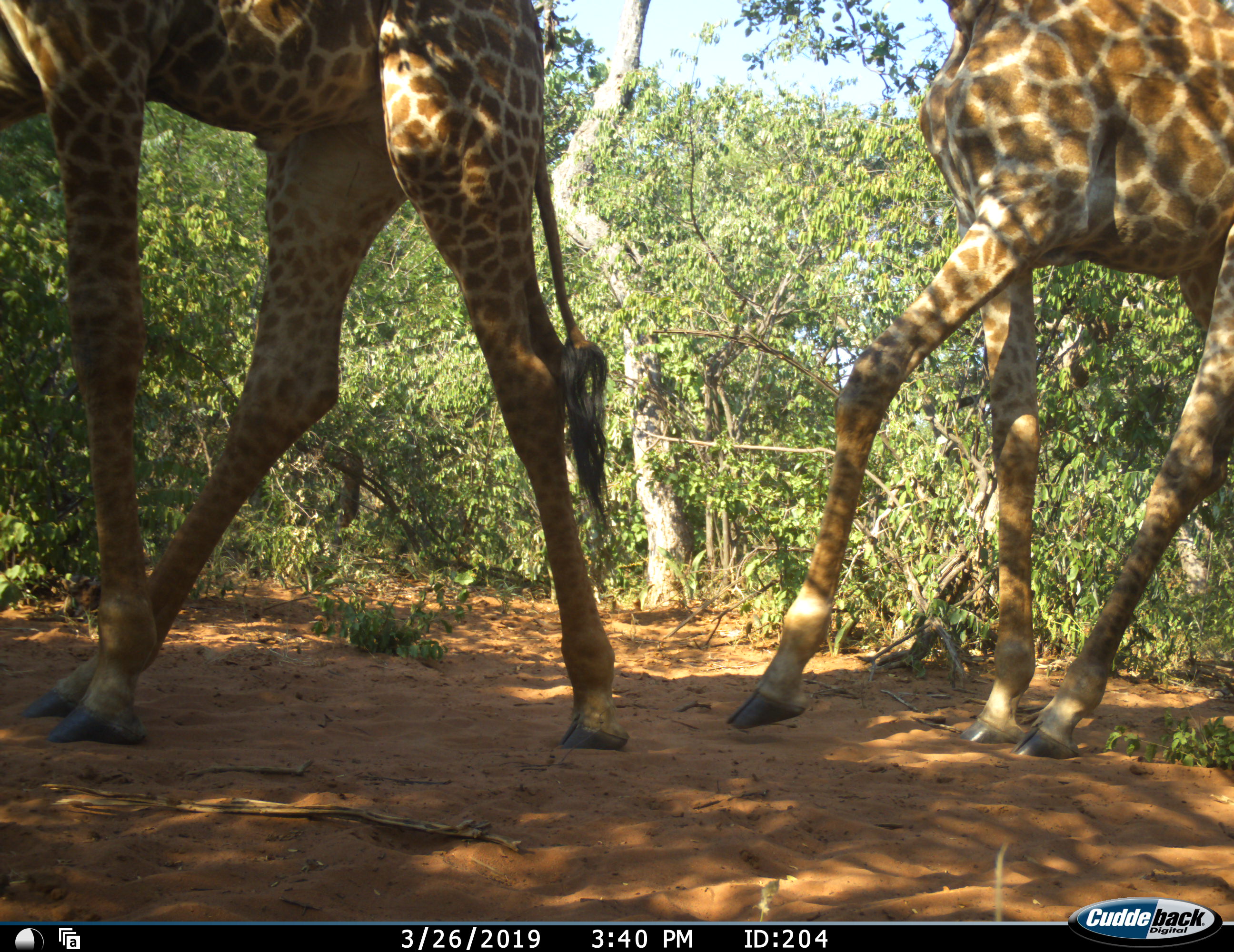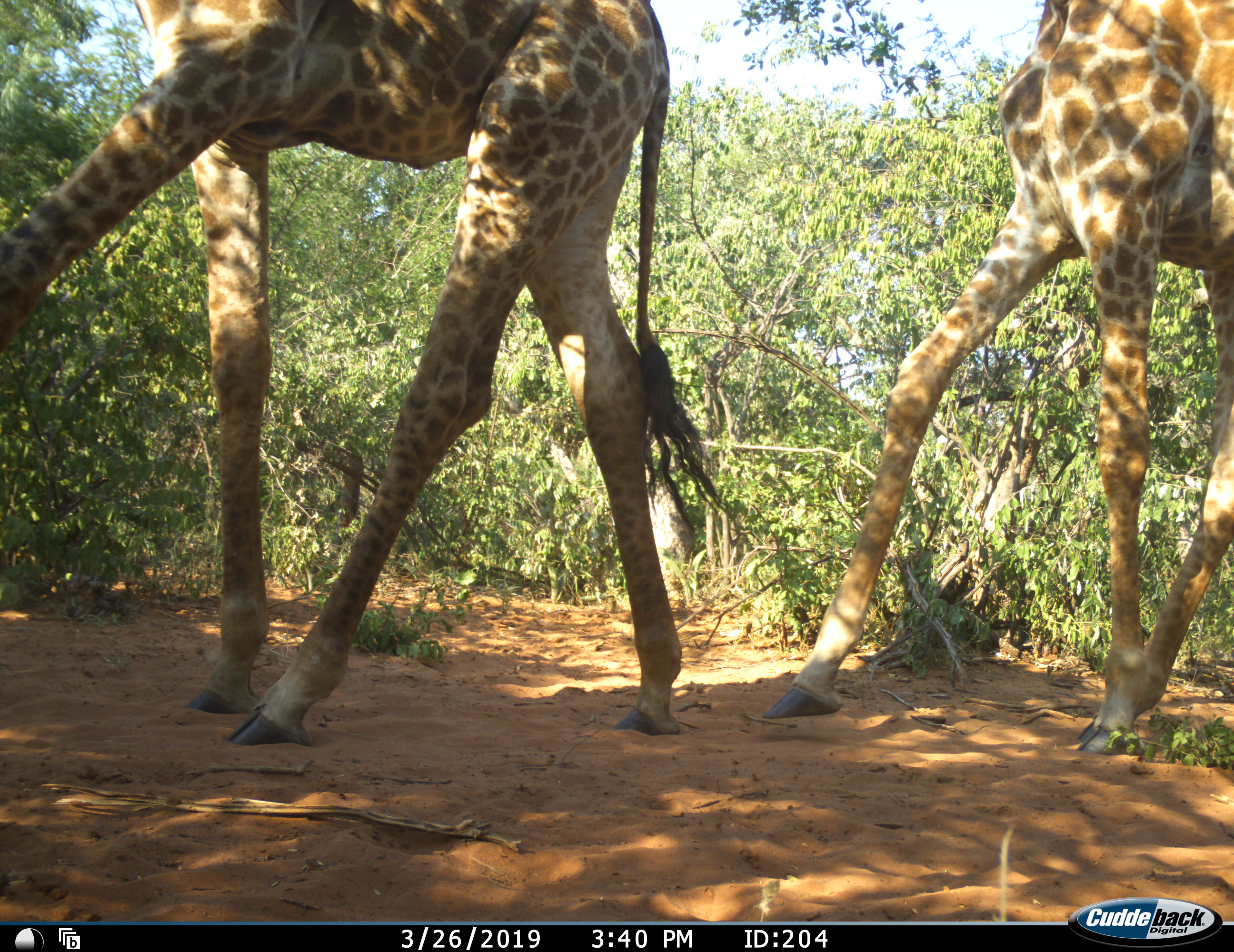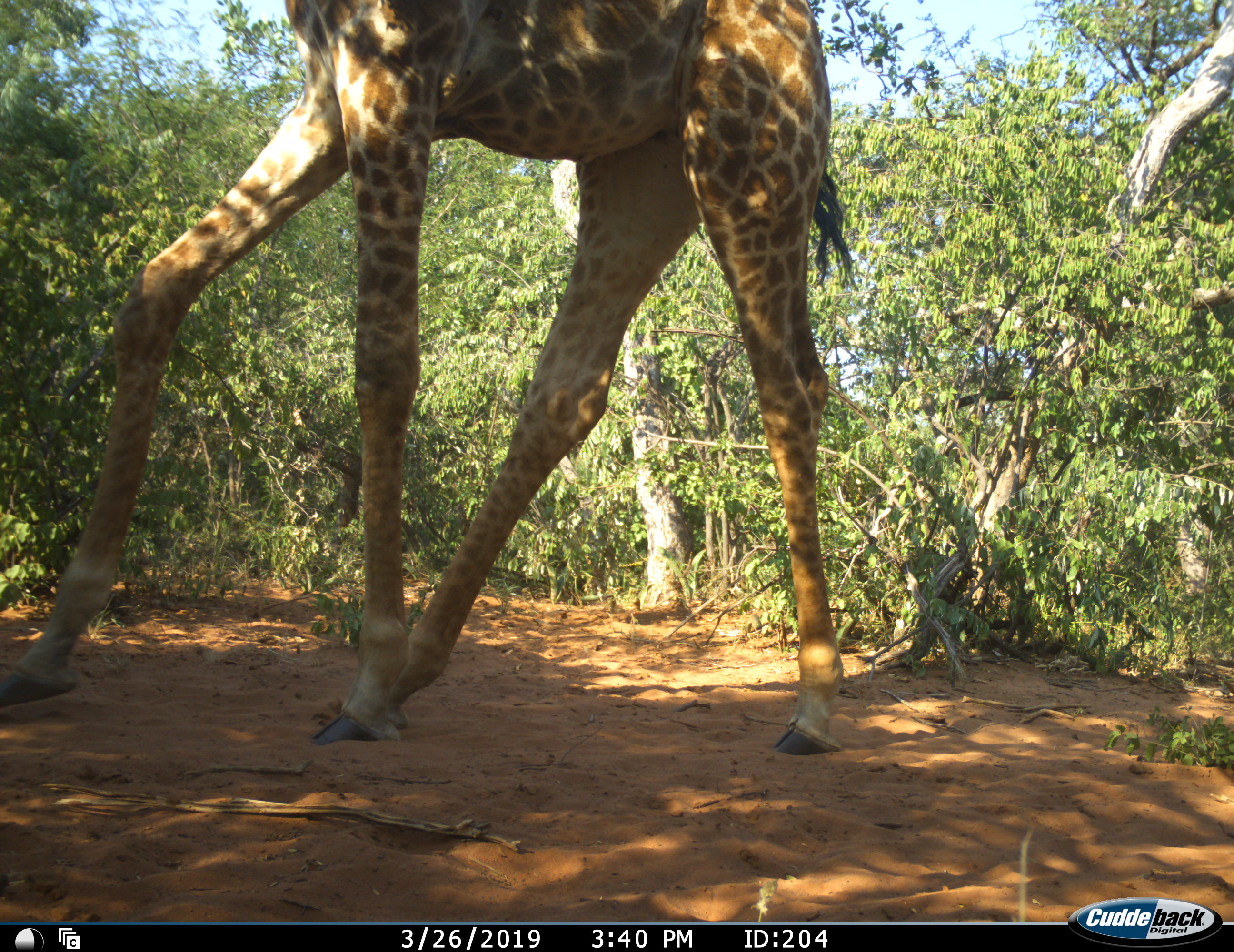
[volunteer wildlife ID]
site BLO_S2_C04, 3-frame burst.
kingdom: Animalia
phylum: Chordata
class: Mammalia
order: Artiodactyla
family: Giraffidae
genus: Giraffa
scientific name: Giraffa camelopardalis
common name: giraffe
Giraffe (Giraffa camelopardalis), count 2. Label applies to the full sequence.